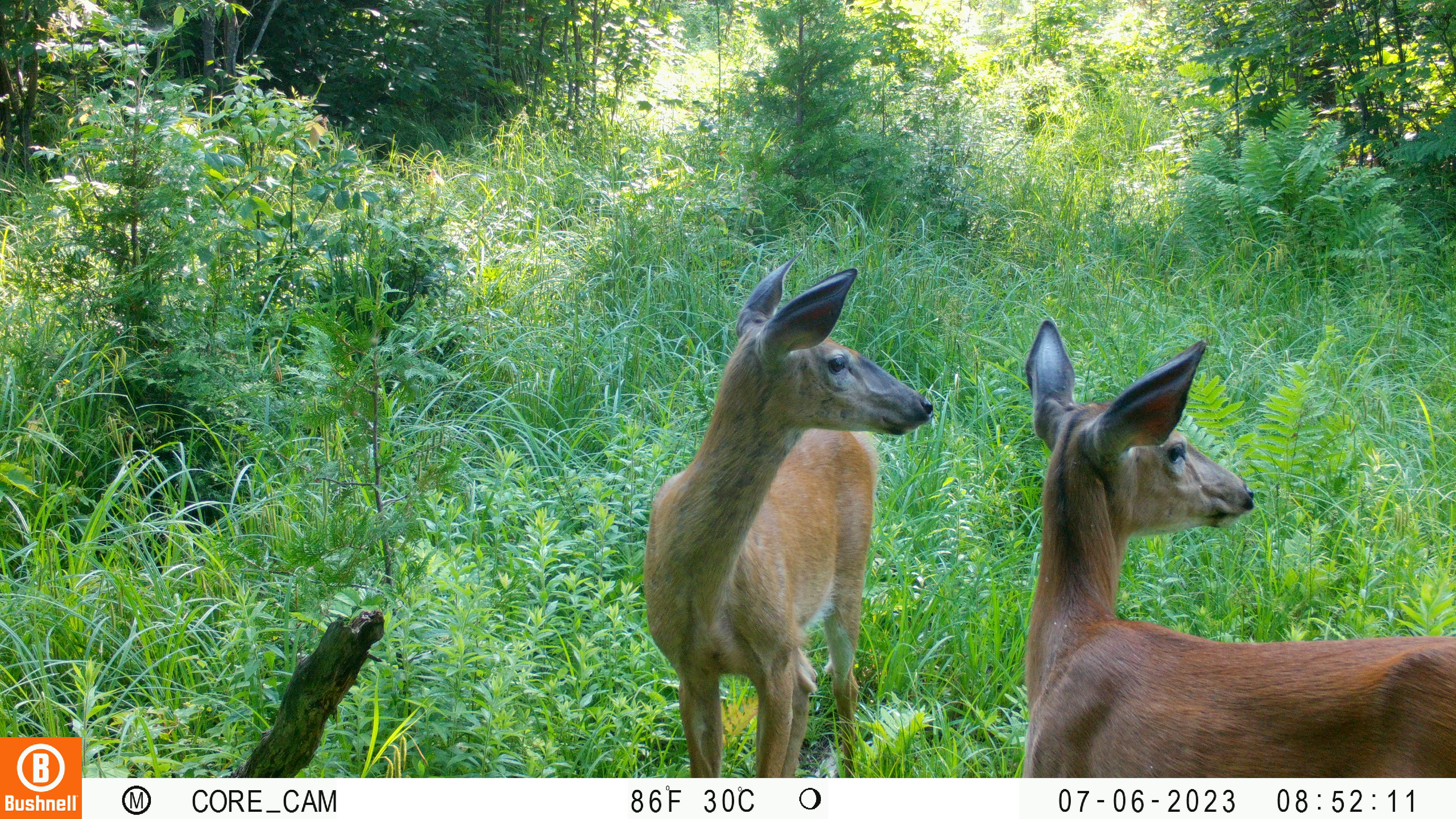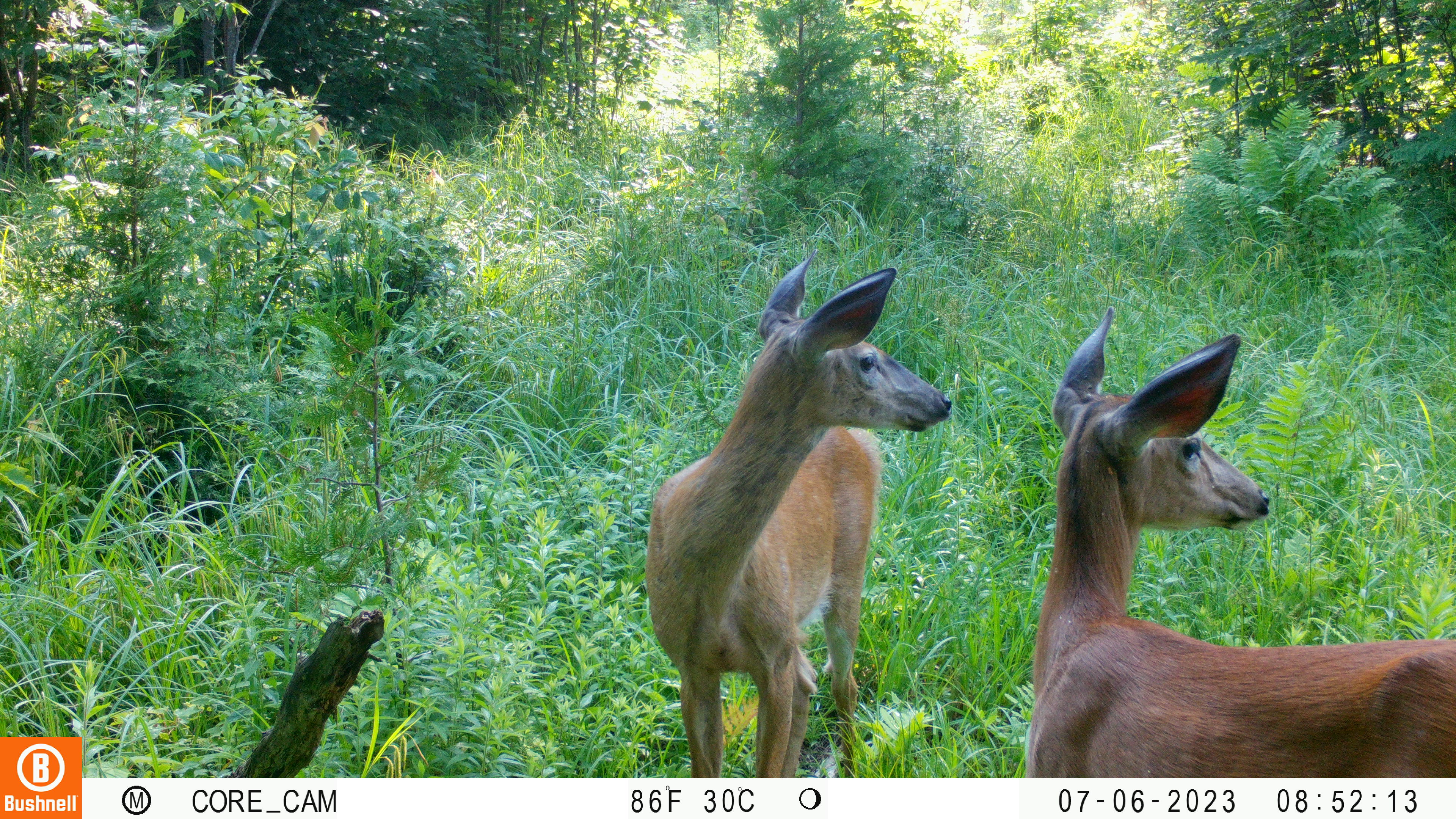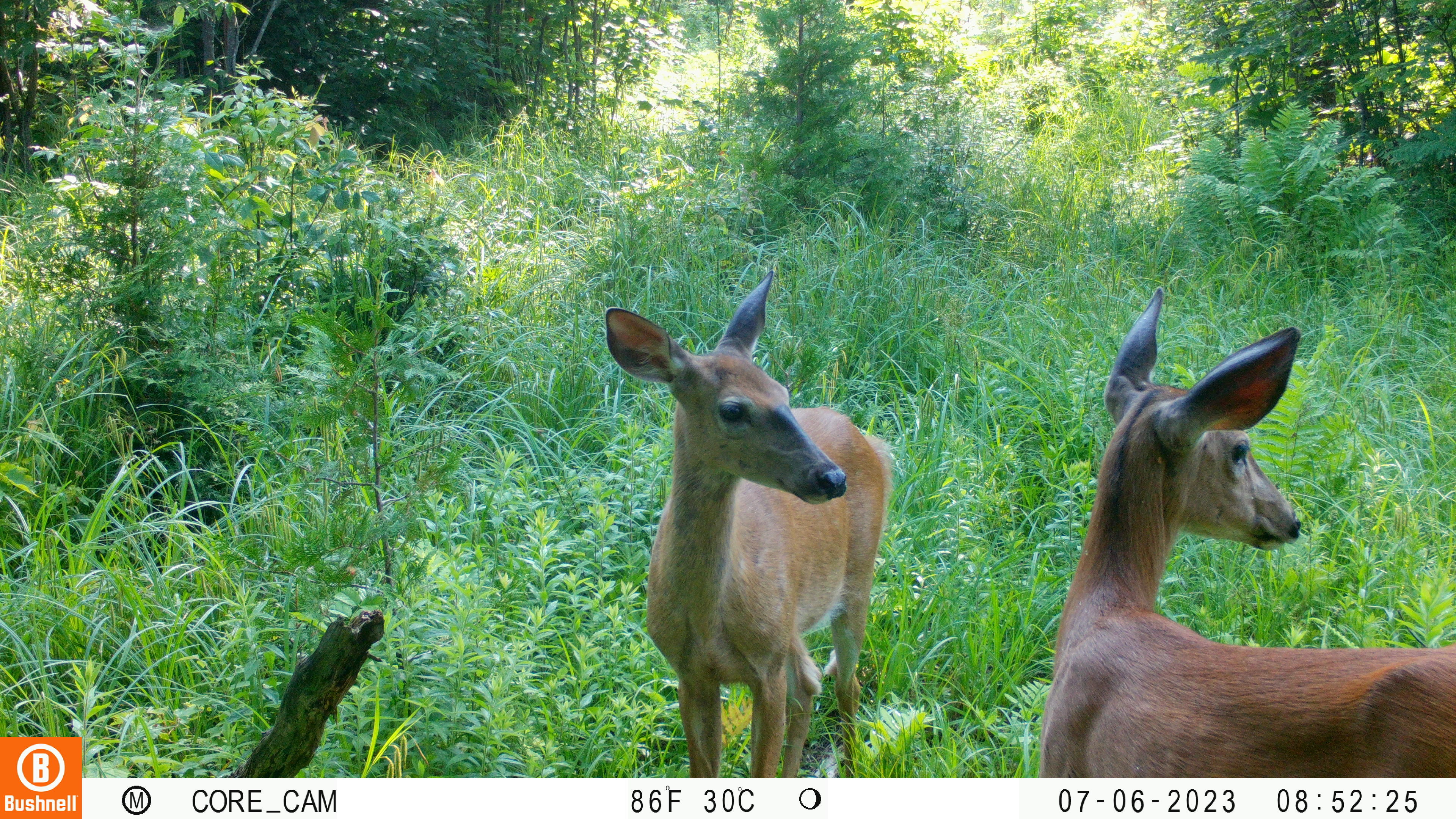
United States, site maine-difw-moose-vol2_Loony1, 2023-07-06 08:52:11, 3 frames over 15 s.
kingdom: Animalia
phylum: Chordata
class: Mammalia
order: Artiodactyla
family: Cervidae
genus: Odocoileus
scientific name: Odocoileus virginianus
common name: white-tailed deer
White-tailed deer (Odocoileus virginianus).